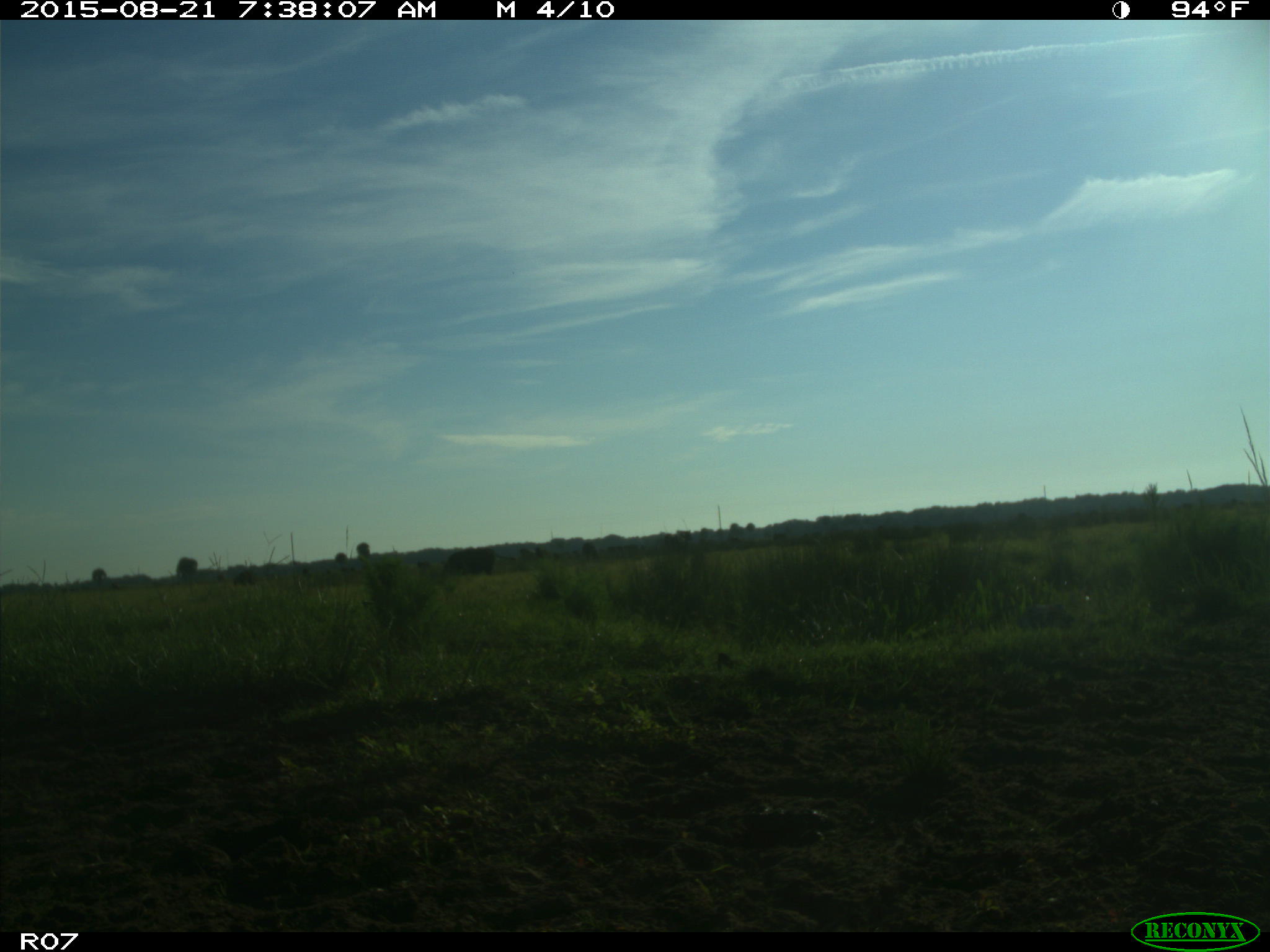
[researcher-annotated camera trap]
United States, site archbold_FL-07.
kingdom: Animalia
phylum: Chordata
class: Mammalia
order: Artiodactyla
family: Bovidae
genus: Bos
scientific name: Bos taurus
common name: domestic cow